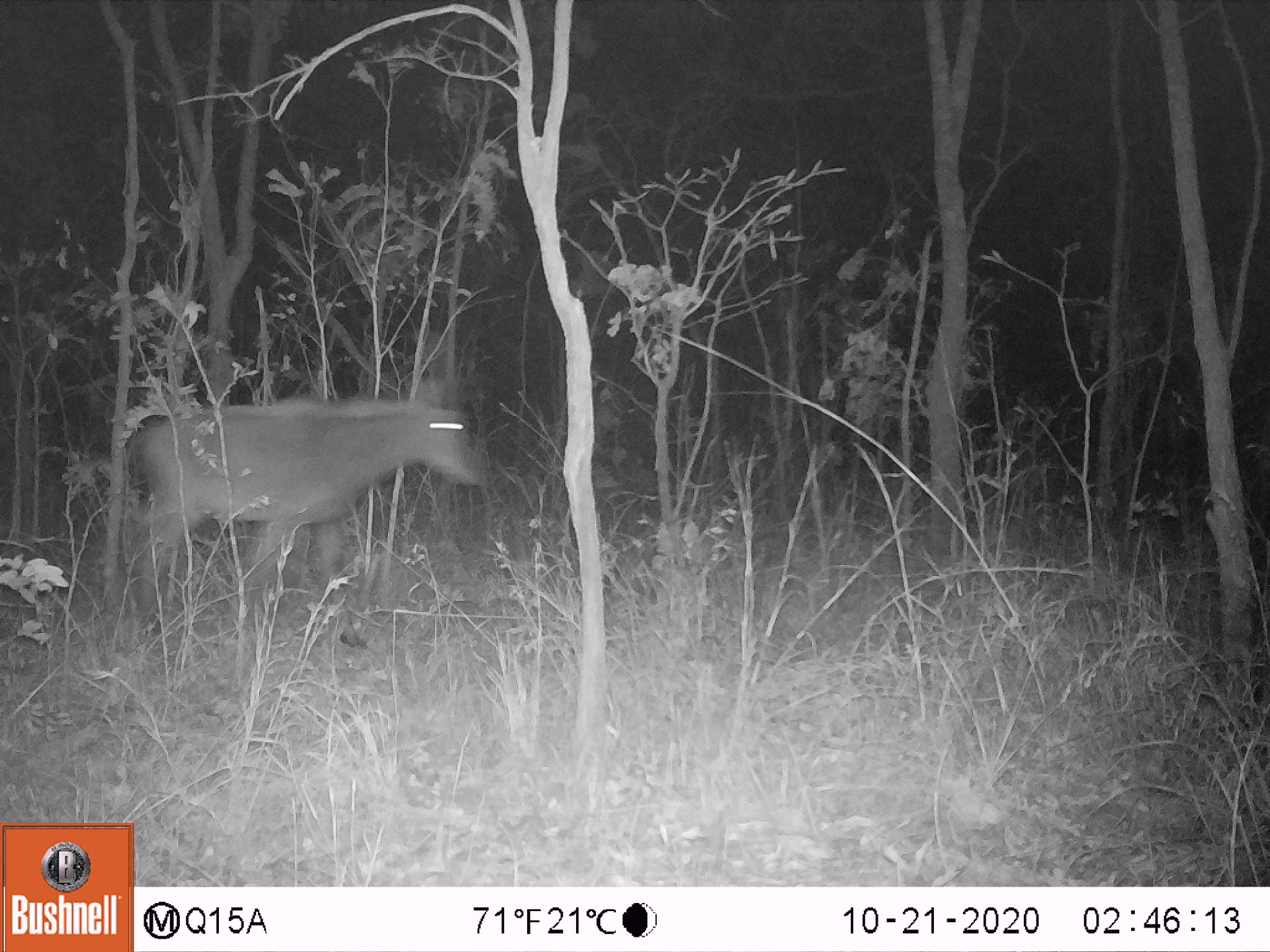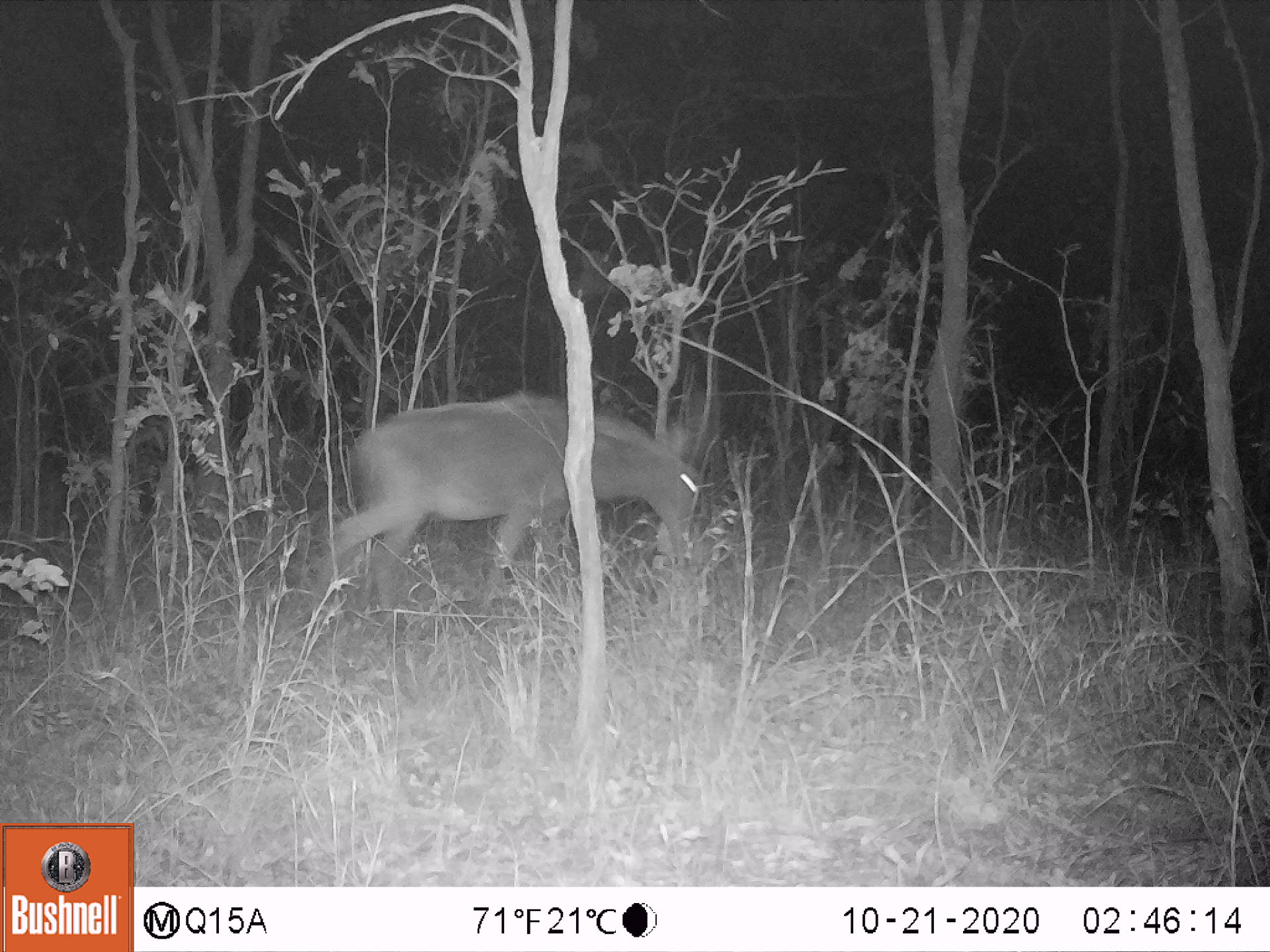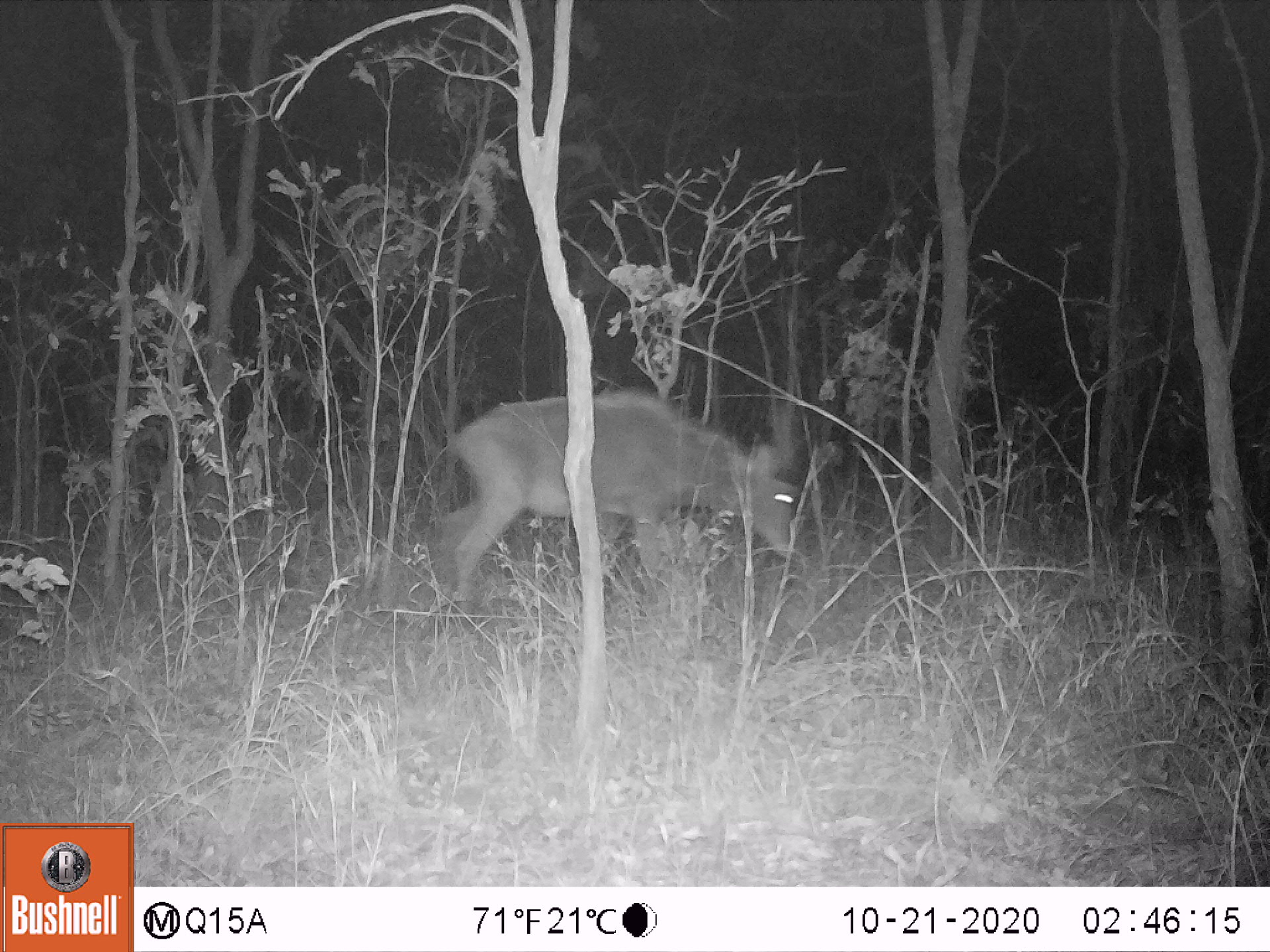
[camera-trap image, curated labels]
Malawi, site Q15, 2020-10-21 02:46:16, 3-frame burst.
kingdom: Animalia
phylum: Chordata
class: Mammalia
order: Artiodactyla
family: Bovidae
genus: Hippotragus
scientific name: Hippotragus niger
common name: sable antelope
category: sable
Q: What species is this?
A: Sable (sable antelope) (Hippotragus niger).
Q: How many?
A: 1.